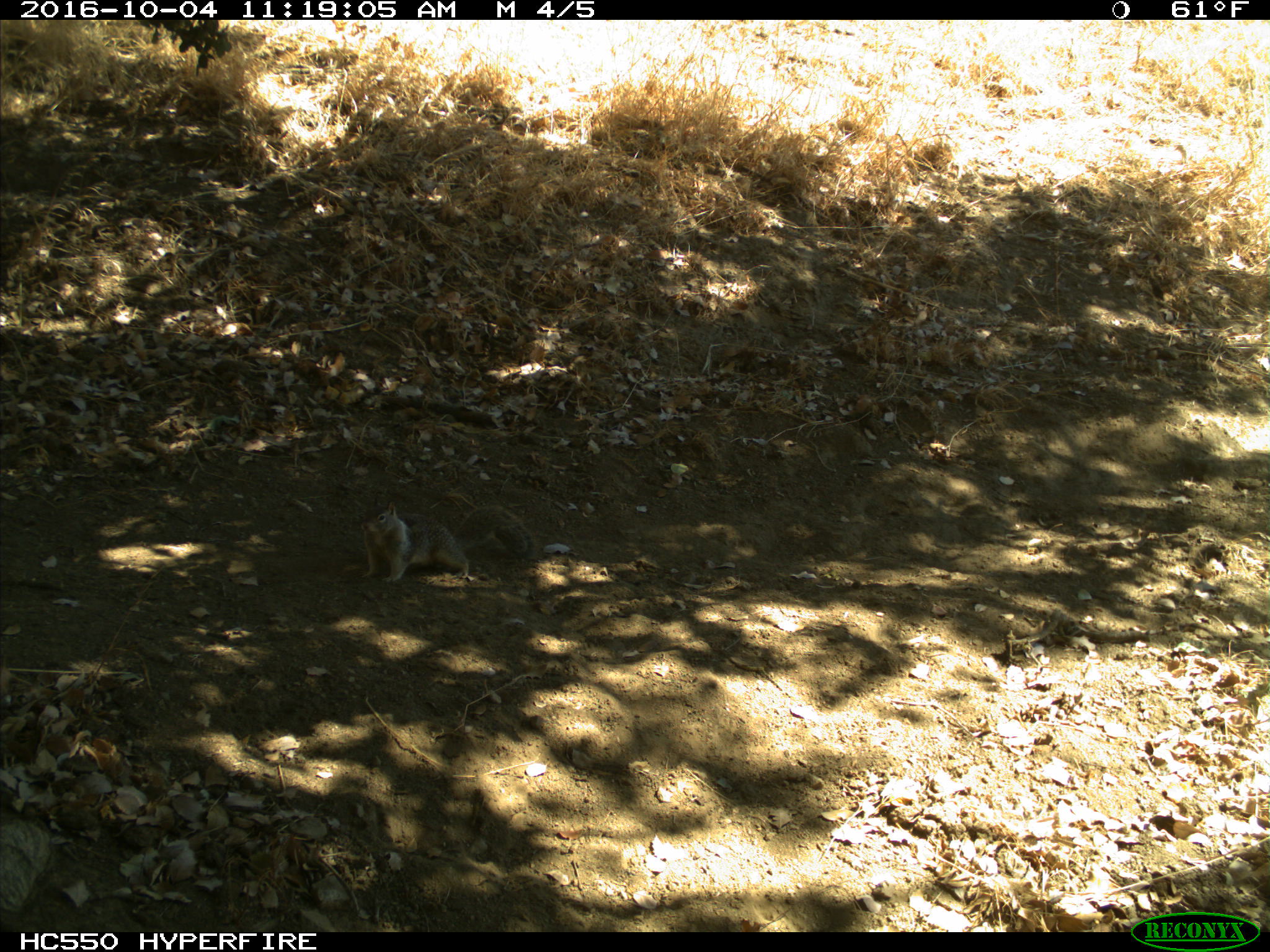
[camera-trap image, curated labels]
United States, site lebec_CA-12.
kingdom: Animalia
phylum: Chordata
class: Mammalia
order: Rodentia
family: Sciuridae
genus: Otospermophilus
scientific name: Otospermophilus beecheyi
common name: california ground squirrel